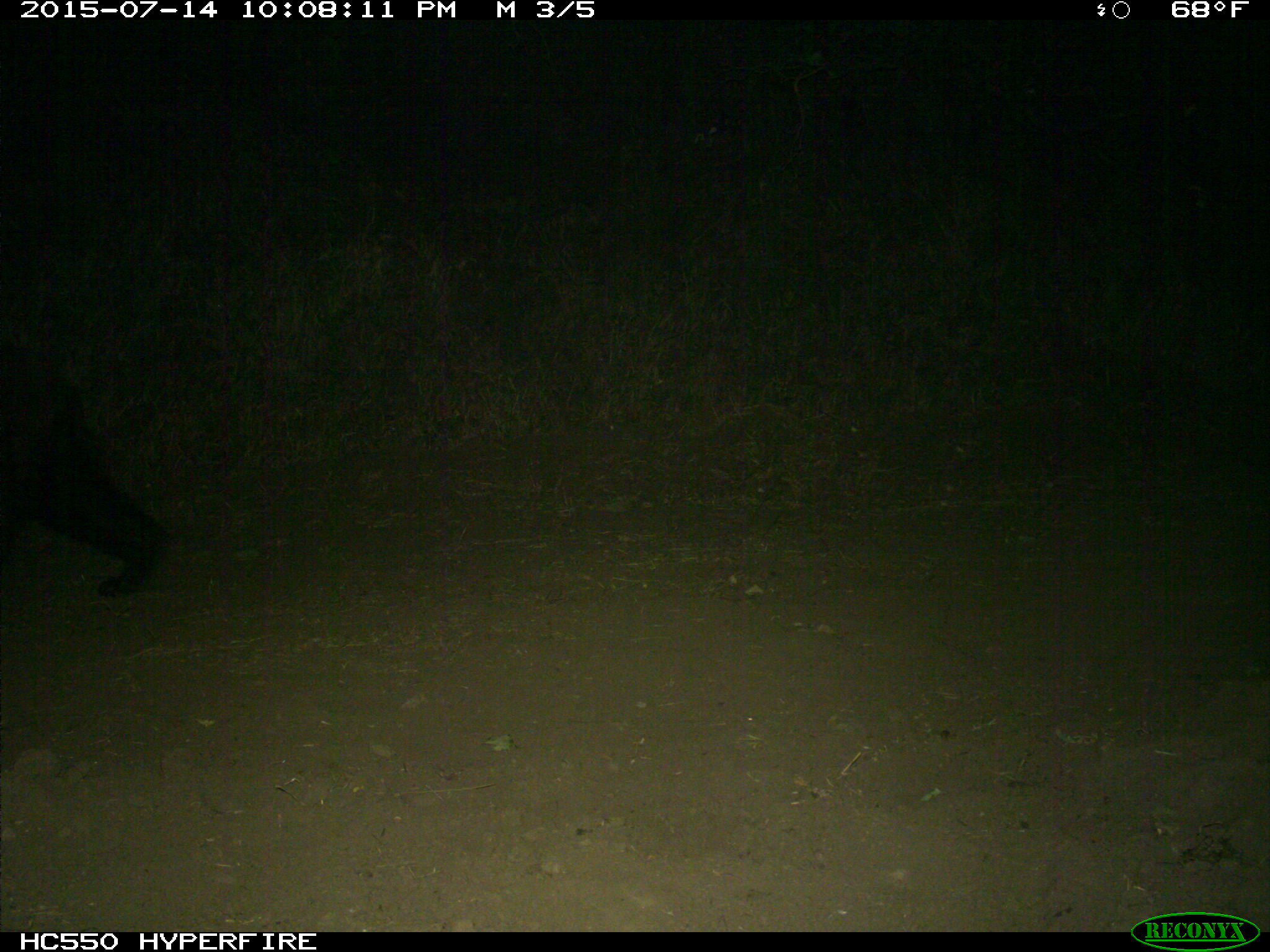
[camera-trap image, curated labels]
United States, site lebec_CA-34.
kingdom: Animalia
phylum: Chordata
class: Mammalia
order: Carnivora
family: Ursidae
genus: Ursus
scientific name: Ursus americanus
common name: american black bear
Ursus americanus (american black bear).